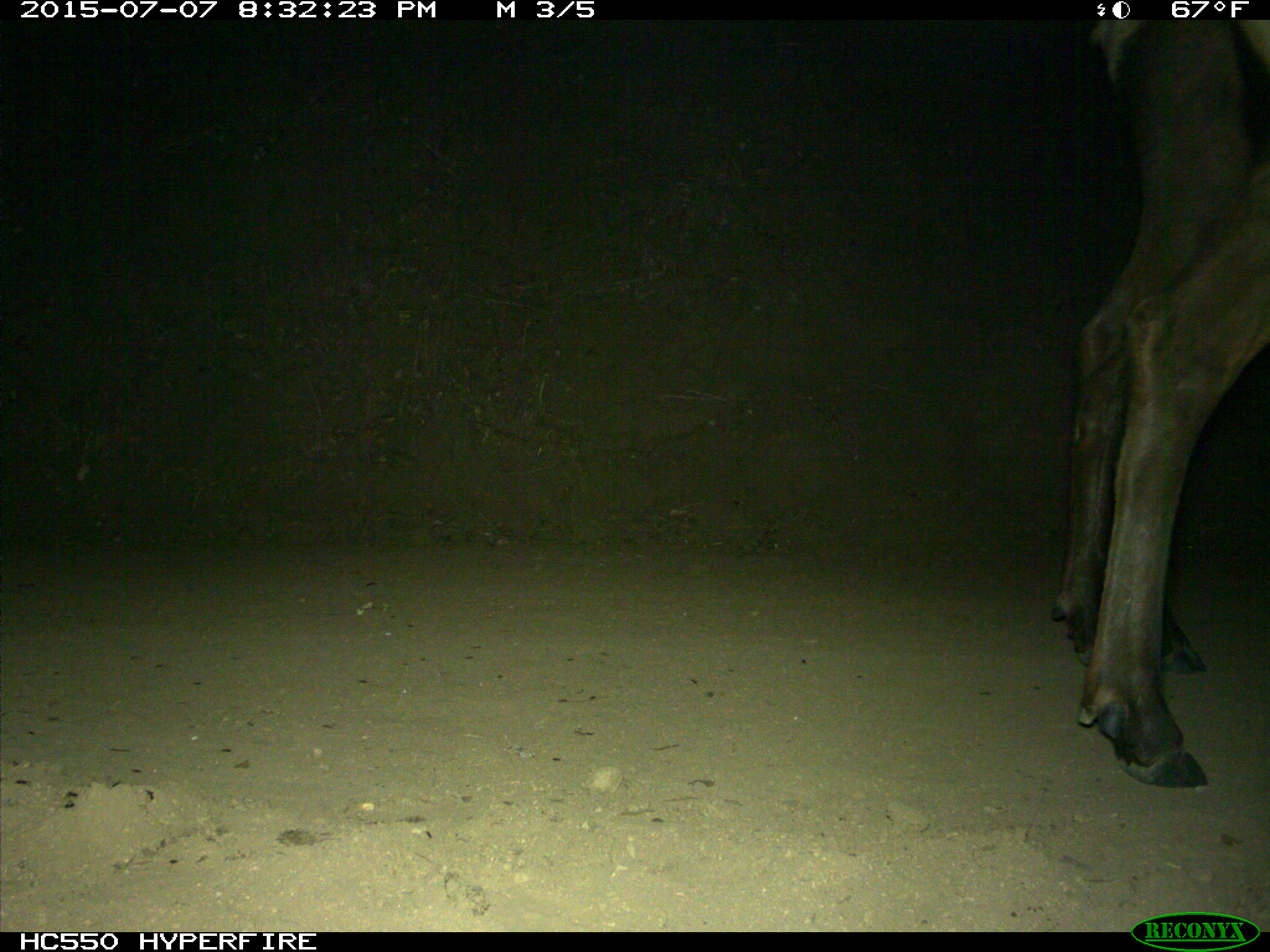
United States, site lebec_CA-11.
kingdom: Animalia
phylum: Chordata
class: Mammalia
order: Artiodactyla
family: Cervidae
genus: Cervus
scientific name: Cervus canadensis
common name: elk